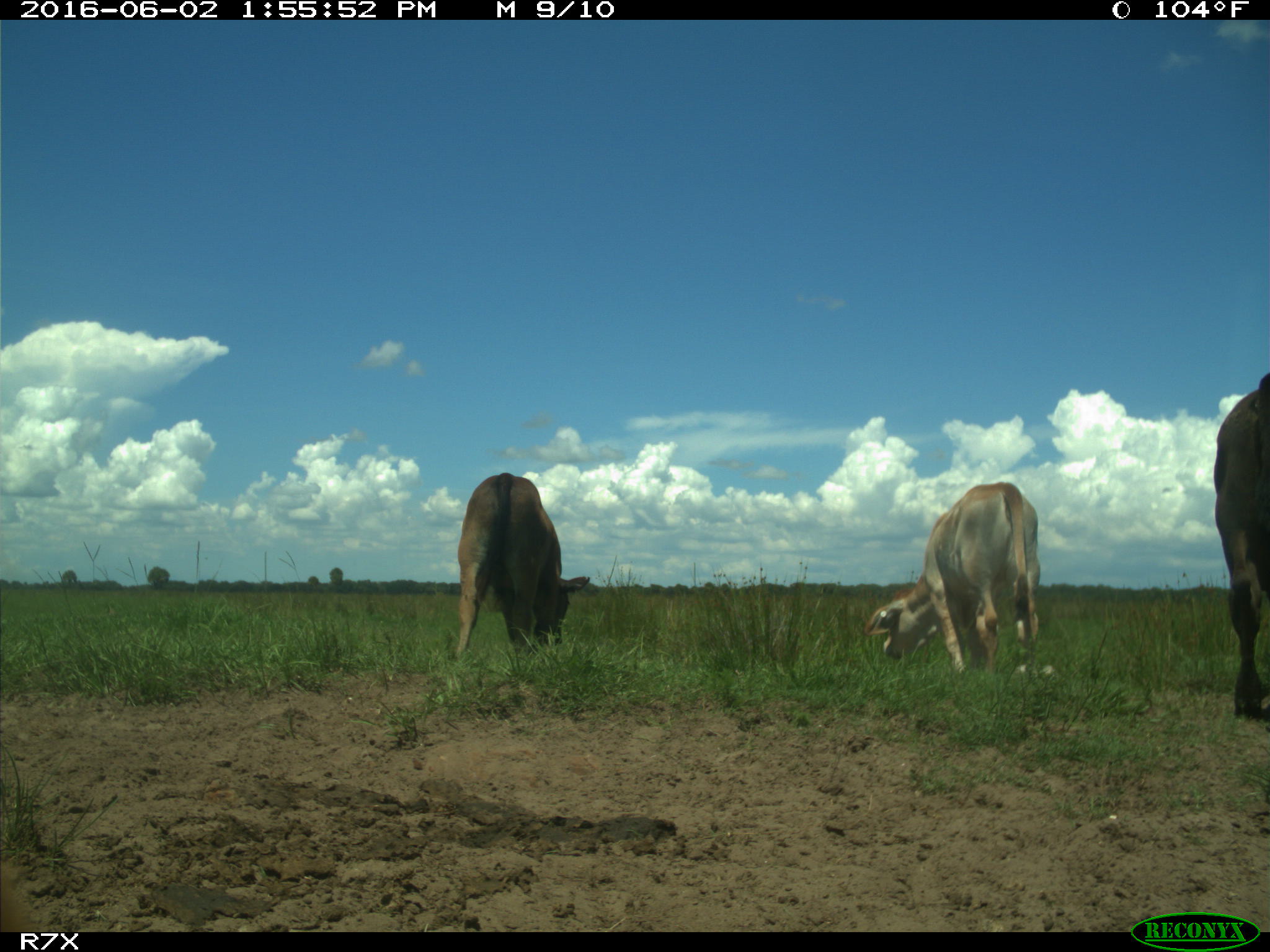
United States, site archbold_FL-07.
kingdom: Animalia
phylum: Chordata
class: Mammalia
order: Artiodactyla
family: Bovidae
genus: Bos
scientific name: Bos taurus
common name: domestic cow